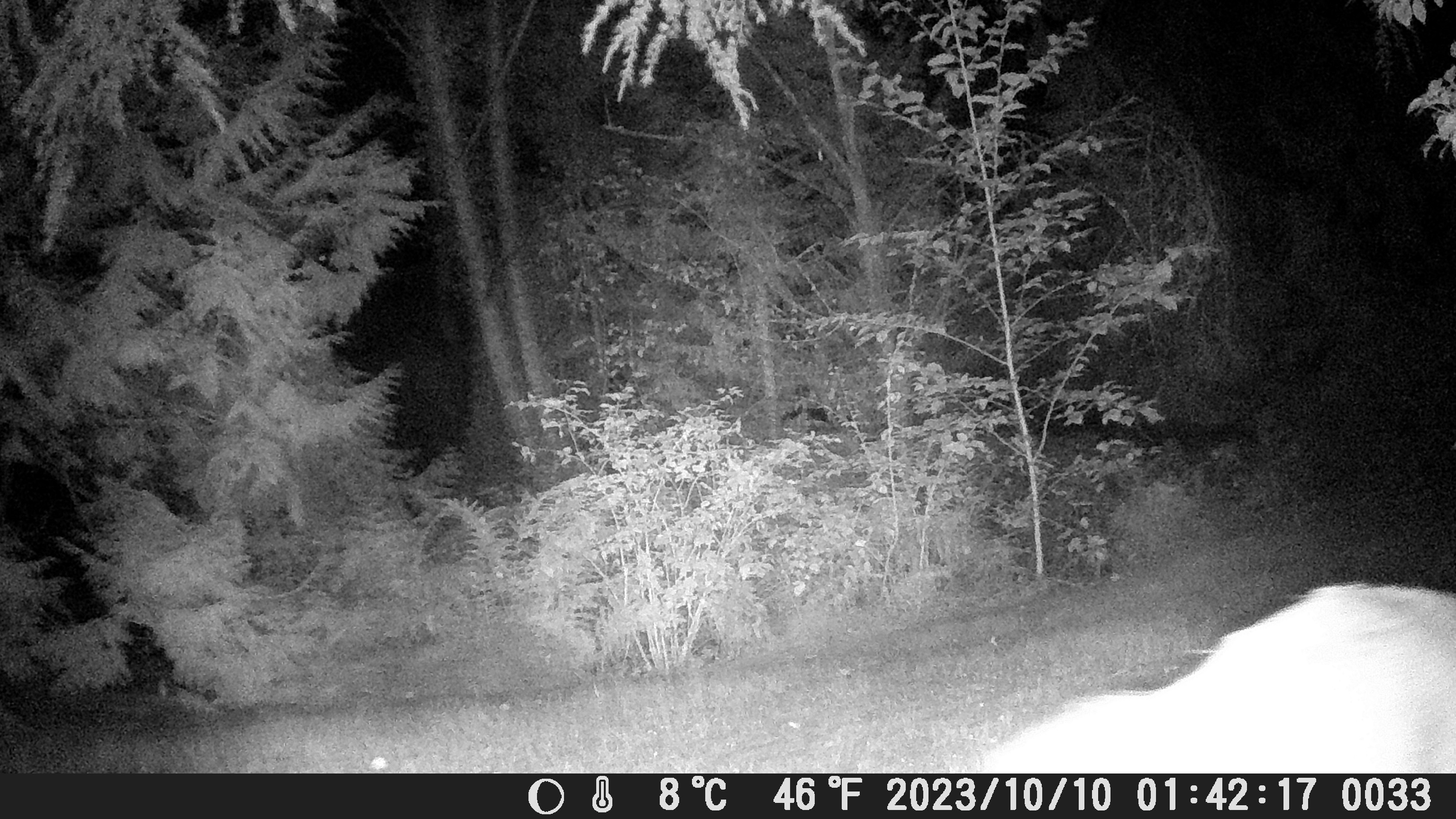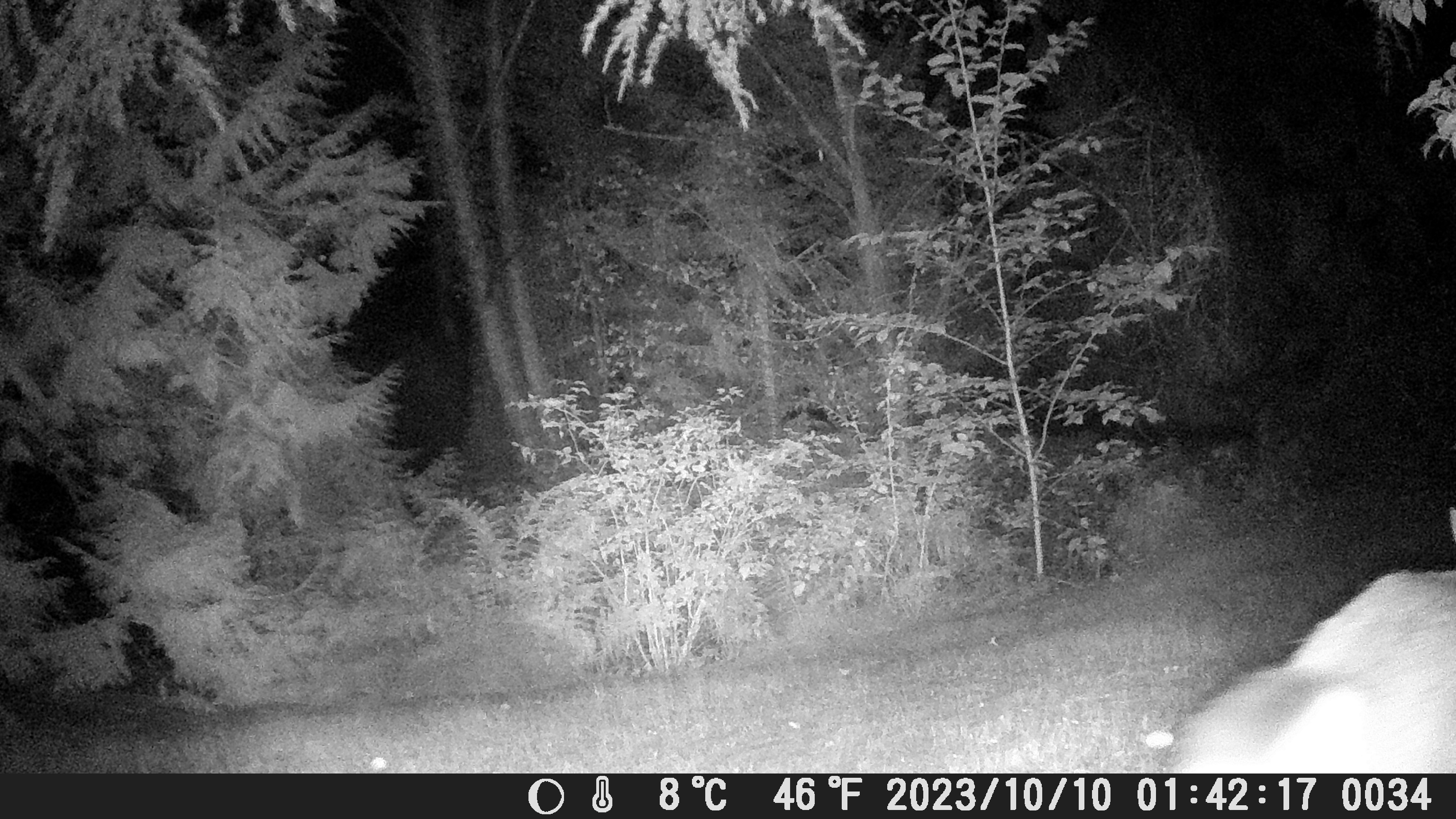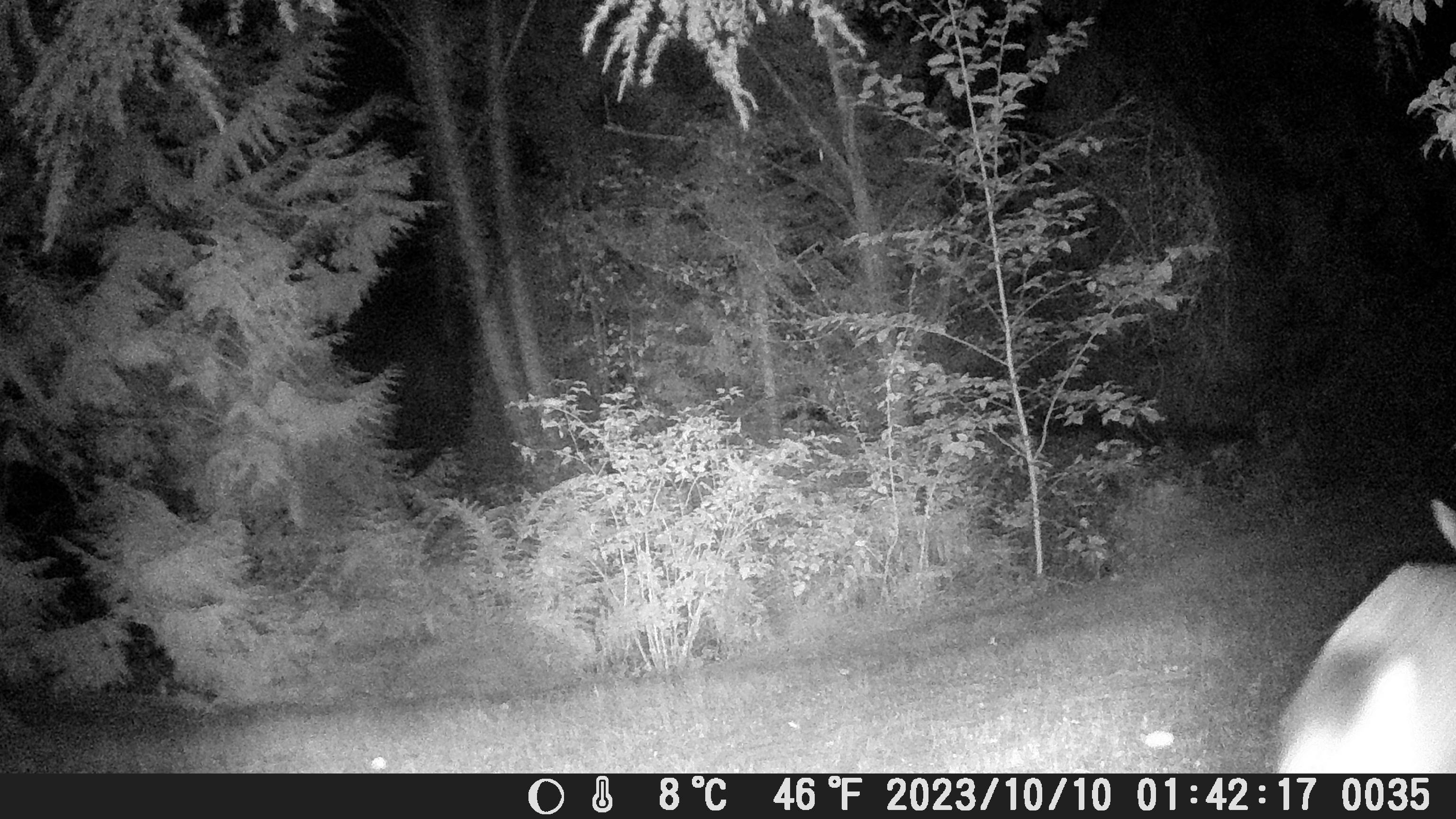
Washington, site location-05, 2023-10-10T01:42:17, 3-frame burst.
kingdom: Animalia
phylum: Chordata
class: Mammalia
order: Artiodactyla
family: Cervidae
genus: Odocoileus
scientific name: Odocoileus hemionus columbianus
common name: columbian blacktail deer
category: deer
Deer (columbian blacktail deer) (Odocoileus hemionus columbianus).